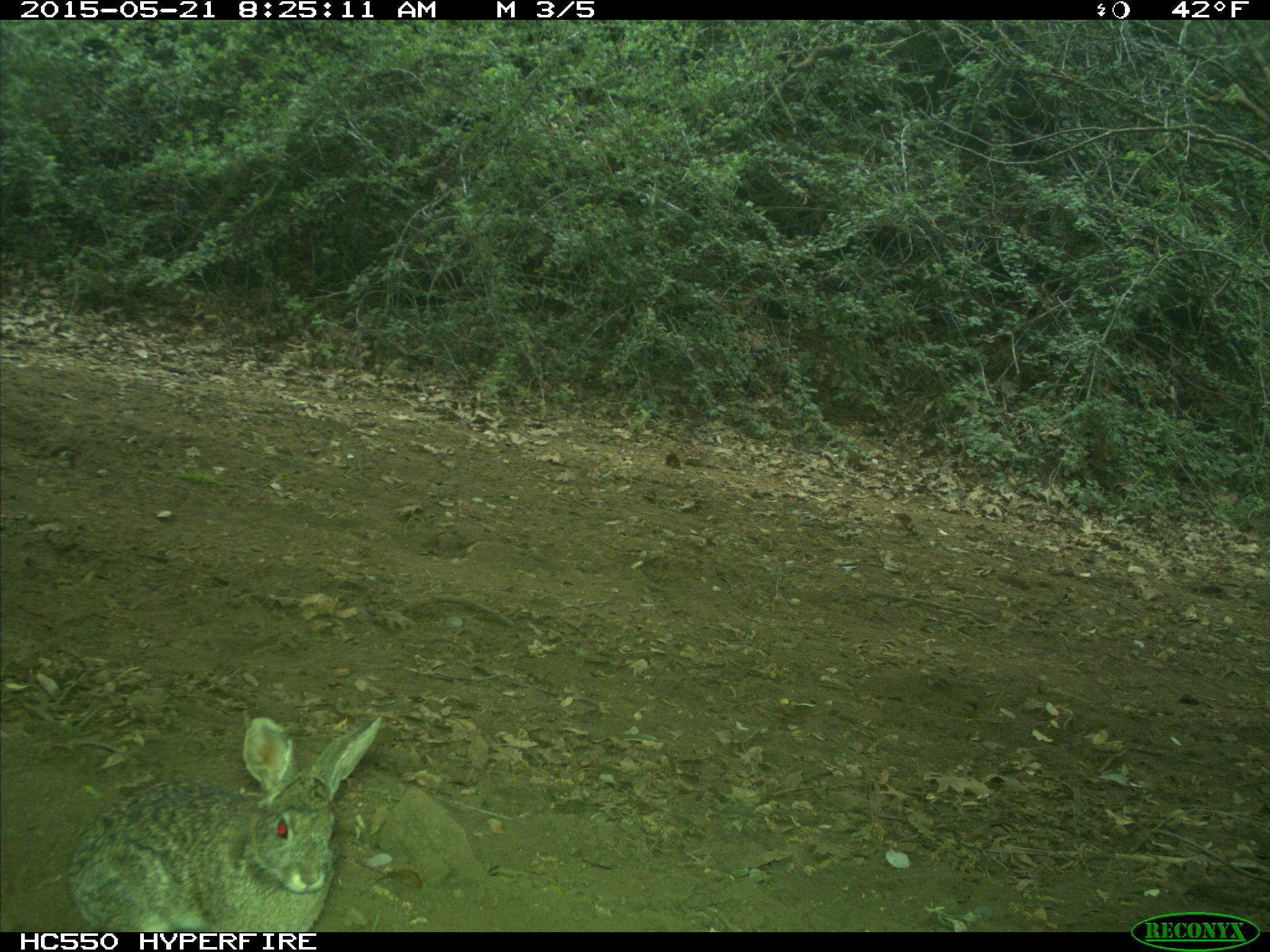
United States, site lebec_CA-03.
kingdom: Animalia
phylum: Chordata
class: Mammalia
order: Lagomorpha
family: Leporidae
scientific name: Leporidae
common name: rabbits and hares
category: unidentified rabbit